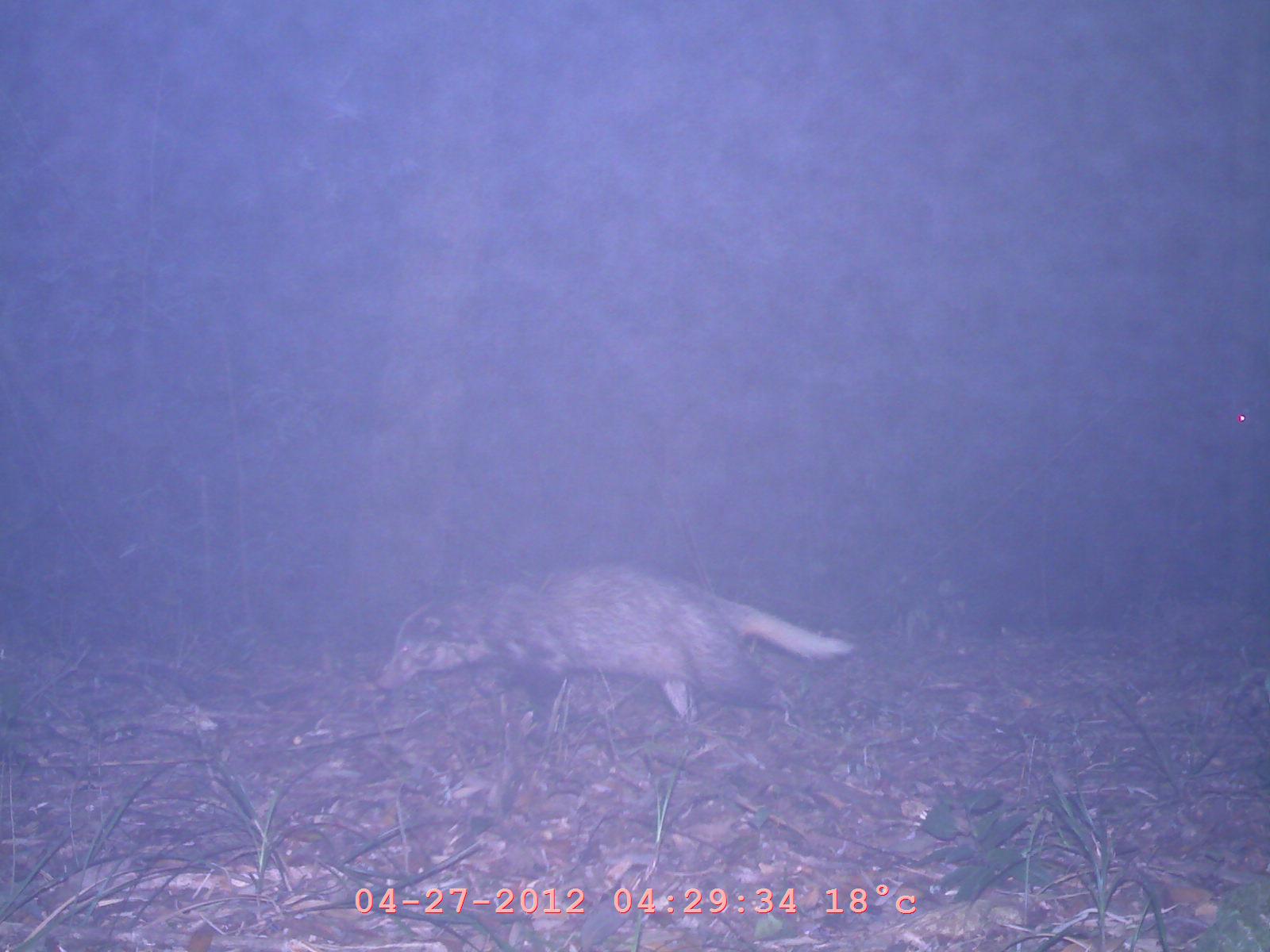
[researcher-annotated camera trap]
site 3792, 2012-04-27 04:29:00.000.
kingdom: Animalia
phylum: Chordata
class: Mammalia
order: Carnivora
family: Mustelidae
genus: Arctonyx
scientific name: Arctonyx collaris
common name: greater hog badger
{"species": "Arctonyx collaris (greater hog badger)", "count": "1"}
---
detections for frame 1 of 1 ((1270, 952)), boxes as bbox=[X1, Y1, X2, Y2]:
arctonyx collaris: bbox=[371, 554, 856, 737]